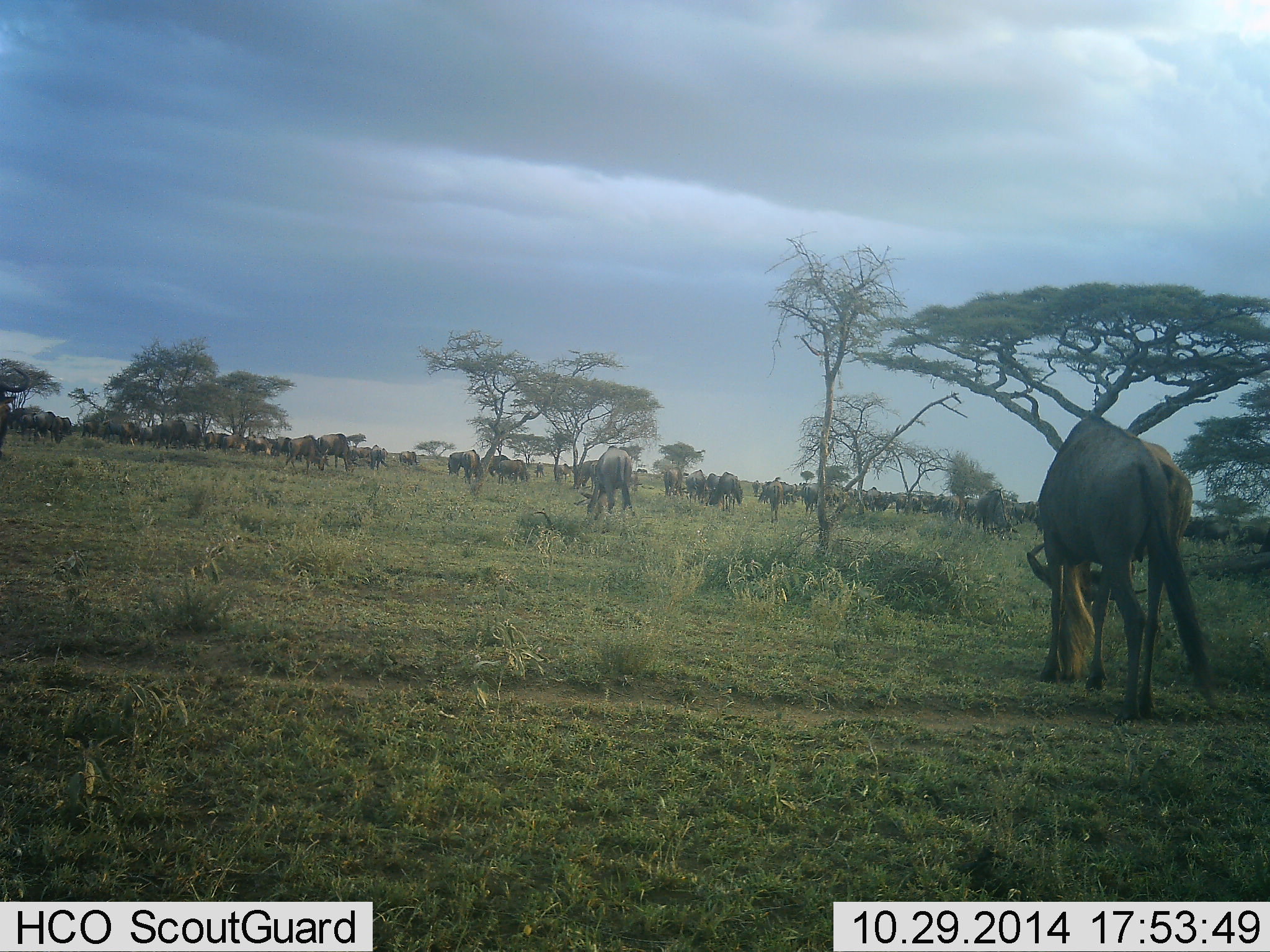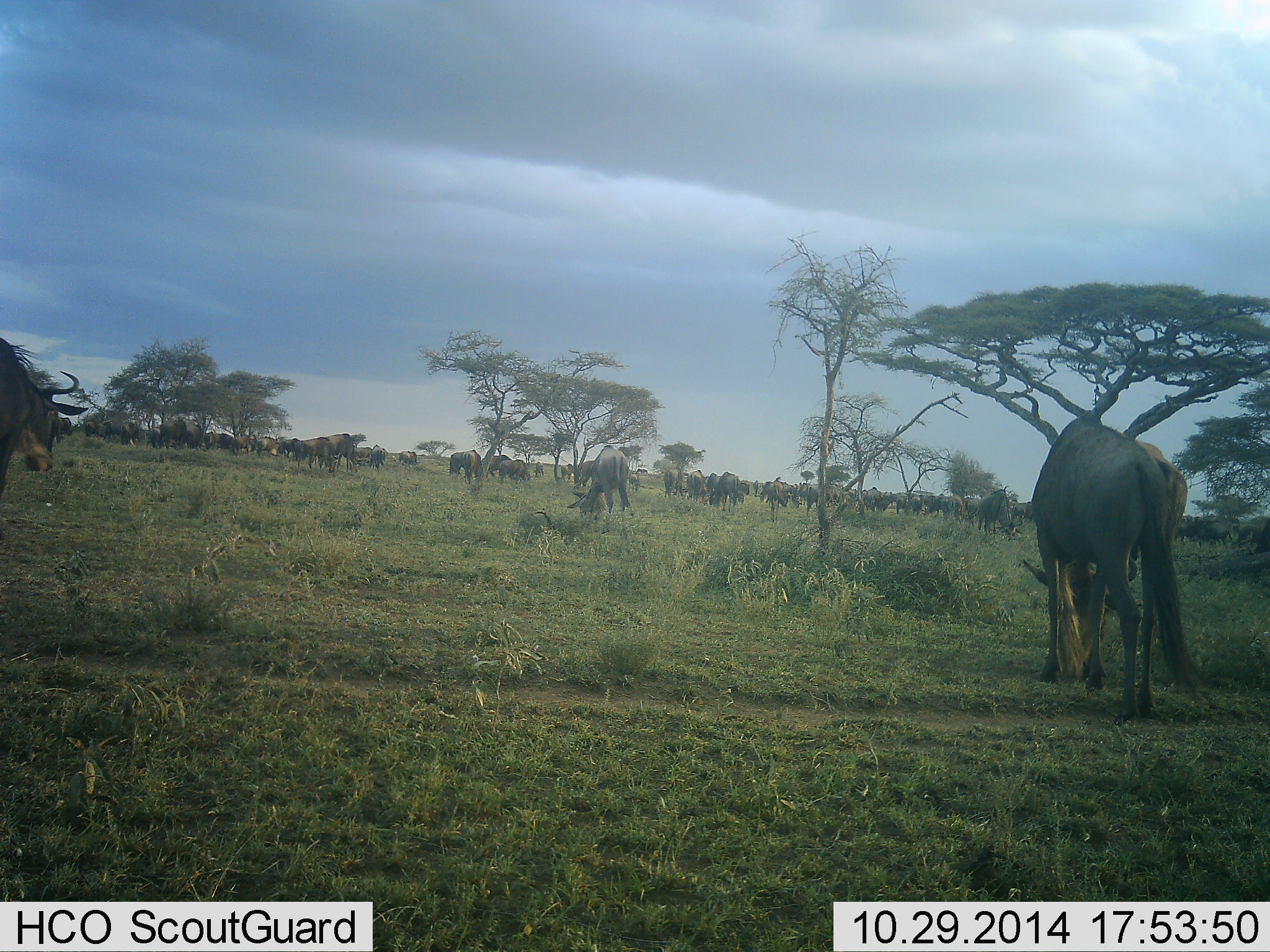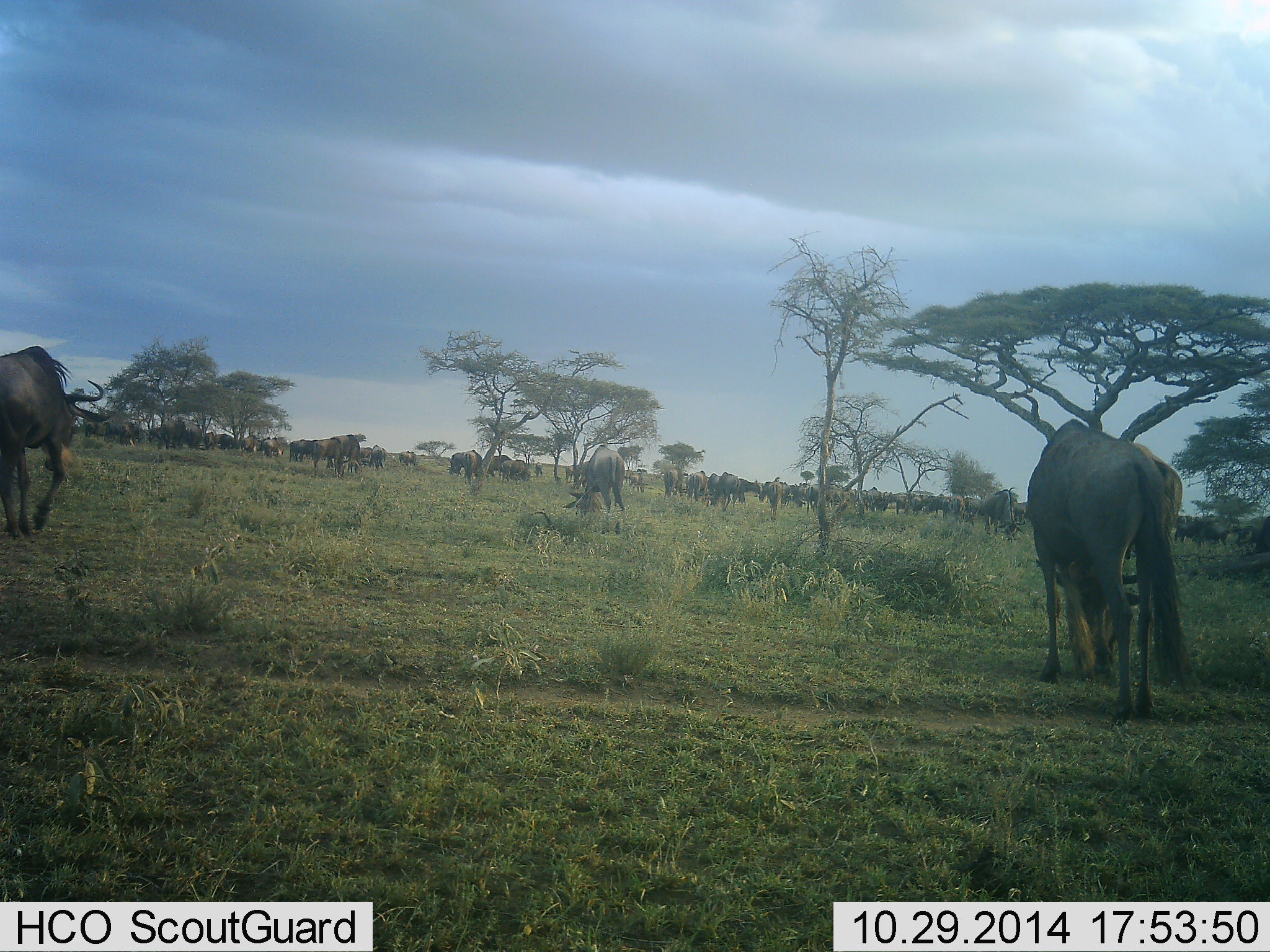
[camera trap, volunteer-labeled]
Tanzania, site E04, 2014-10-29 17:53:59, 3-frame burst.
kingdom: Animalia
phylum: Chordata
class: Mammalia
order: Artiodactyla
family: Bovidae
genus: Connochaetes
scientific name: Connochaetes taurinus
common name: blue wildebeest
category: wildebeest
Wildebeest (blue wildebeest) (Connochaetes taurinus), count 51+. Behavior (volunteer vote fractions): standing 50%, resting 0%, moving 80%, interacting 0%. Young present (vote fraction): 0%. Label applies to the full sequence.